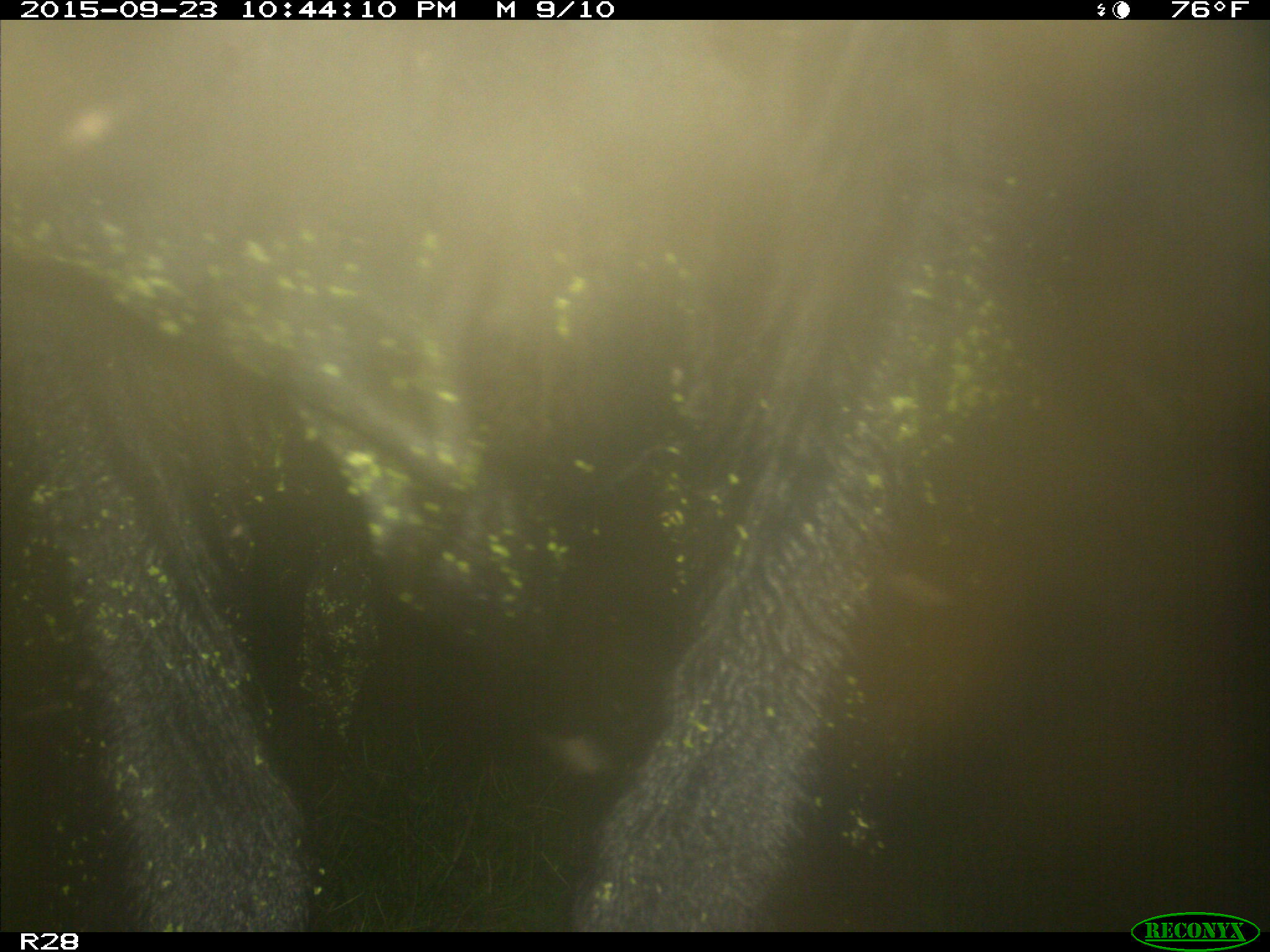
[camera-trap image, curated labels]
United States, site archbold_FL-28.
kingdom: Animalia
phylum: Chordata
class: Mammalia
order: Artiodactyla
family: Bovidae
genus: Bos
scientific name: Bos taurus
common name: domestic cow